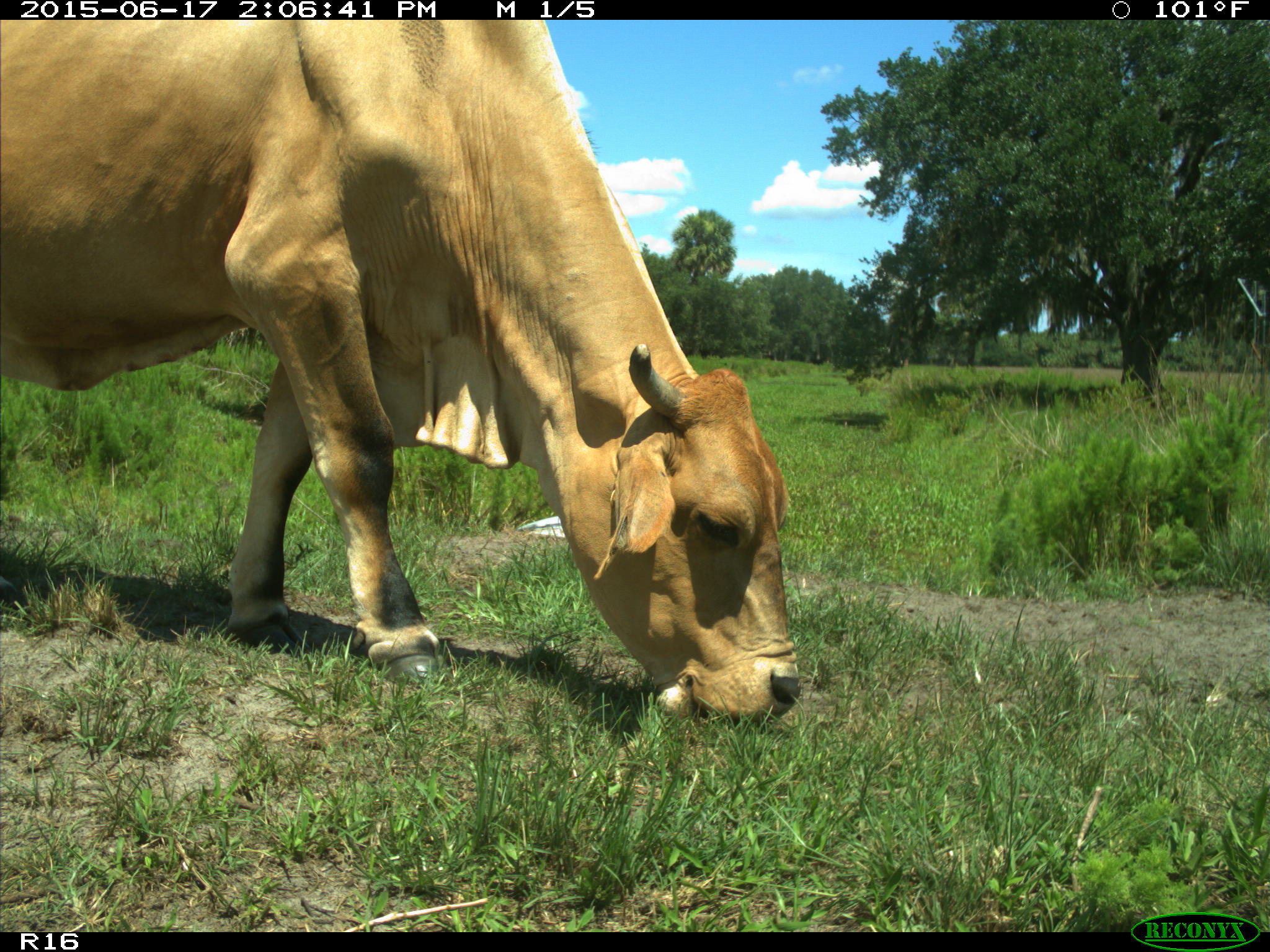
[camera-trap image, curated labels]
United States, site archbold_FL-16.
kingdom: Animalia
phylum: Chordata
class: Mammalia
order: Artiodactyla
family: Bovidae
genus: Bos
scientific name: Bos taurus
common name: domestic cow